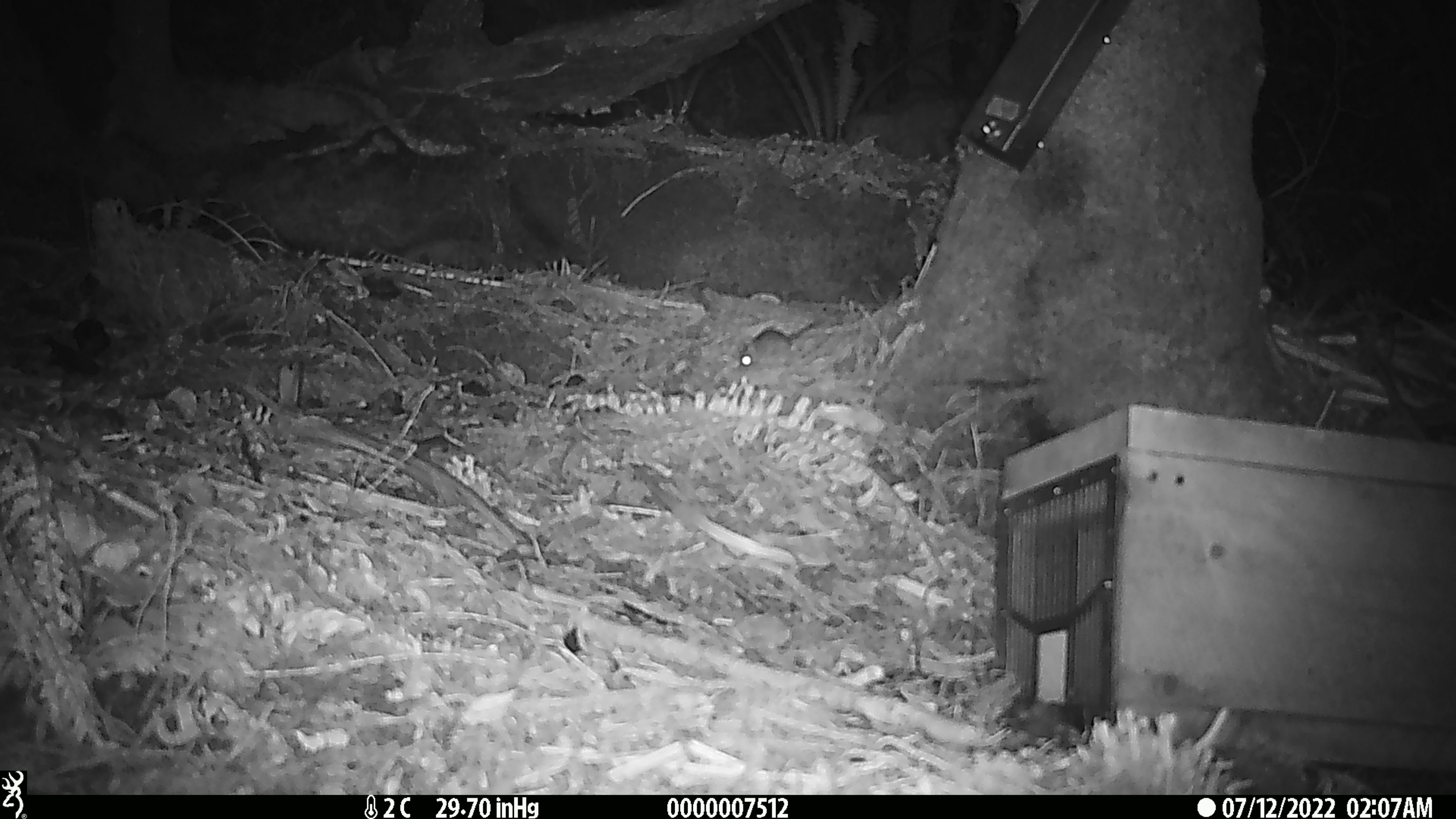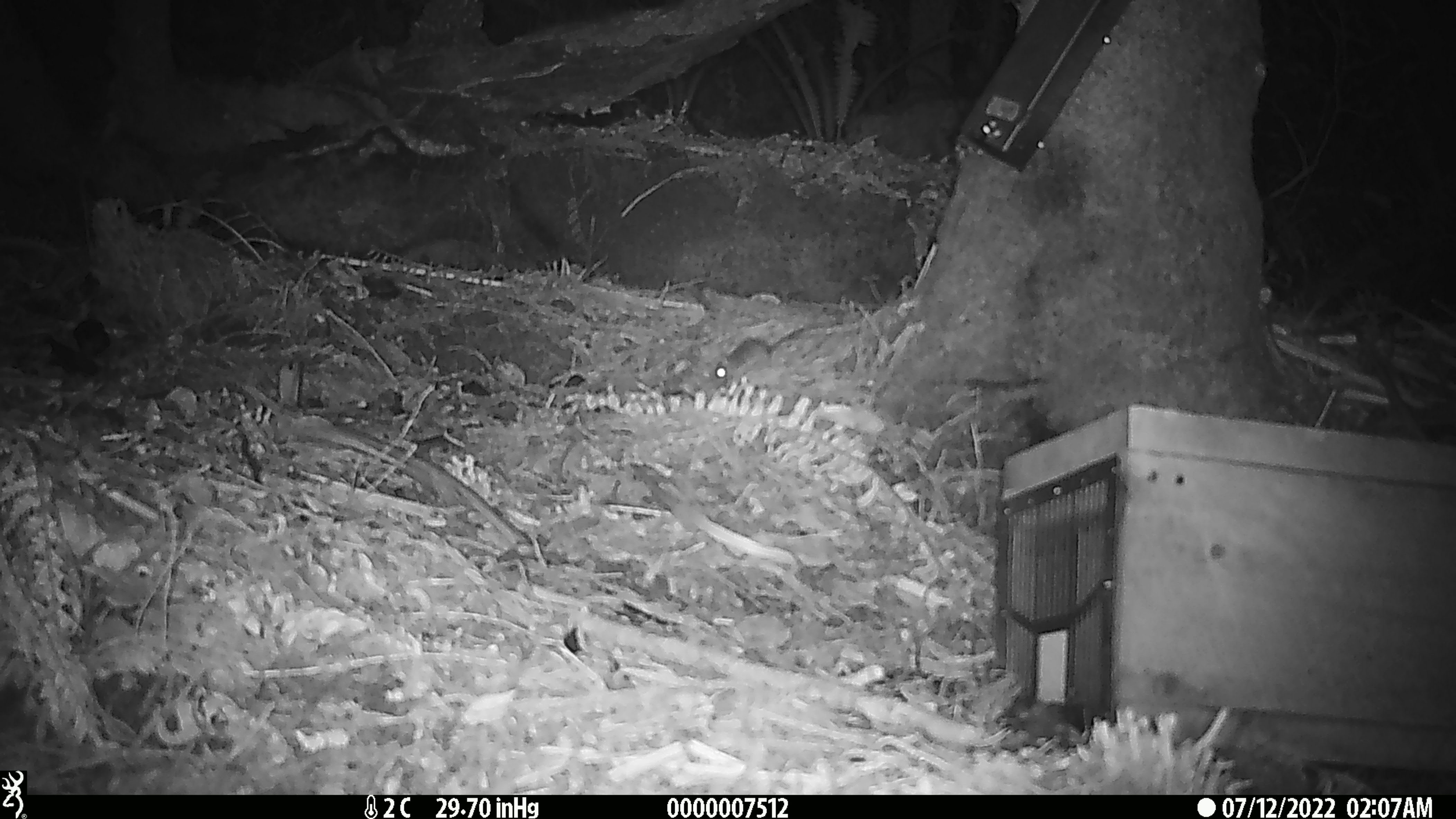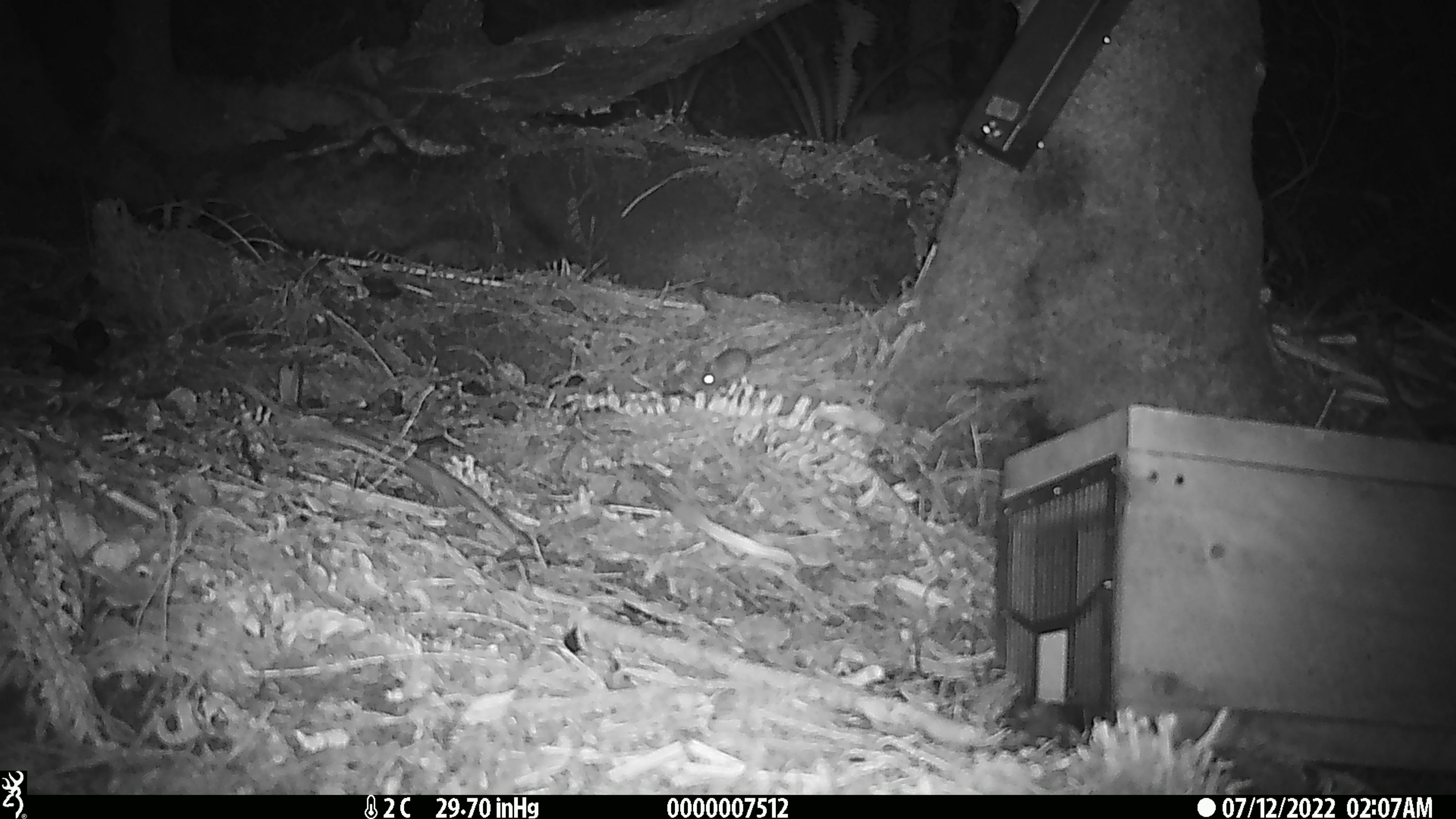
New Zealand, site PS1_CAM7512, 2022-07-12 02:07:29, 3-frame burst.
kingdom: Animalia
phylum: Chordata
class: Mammalia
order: Rodentia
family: Muridae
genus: Mus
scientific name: Mus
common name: mouse